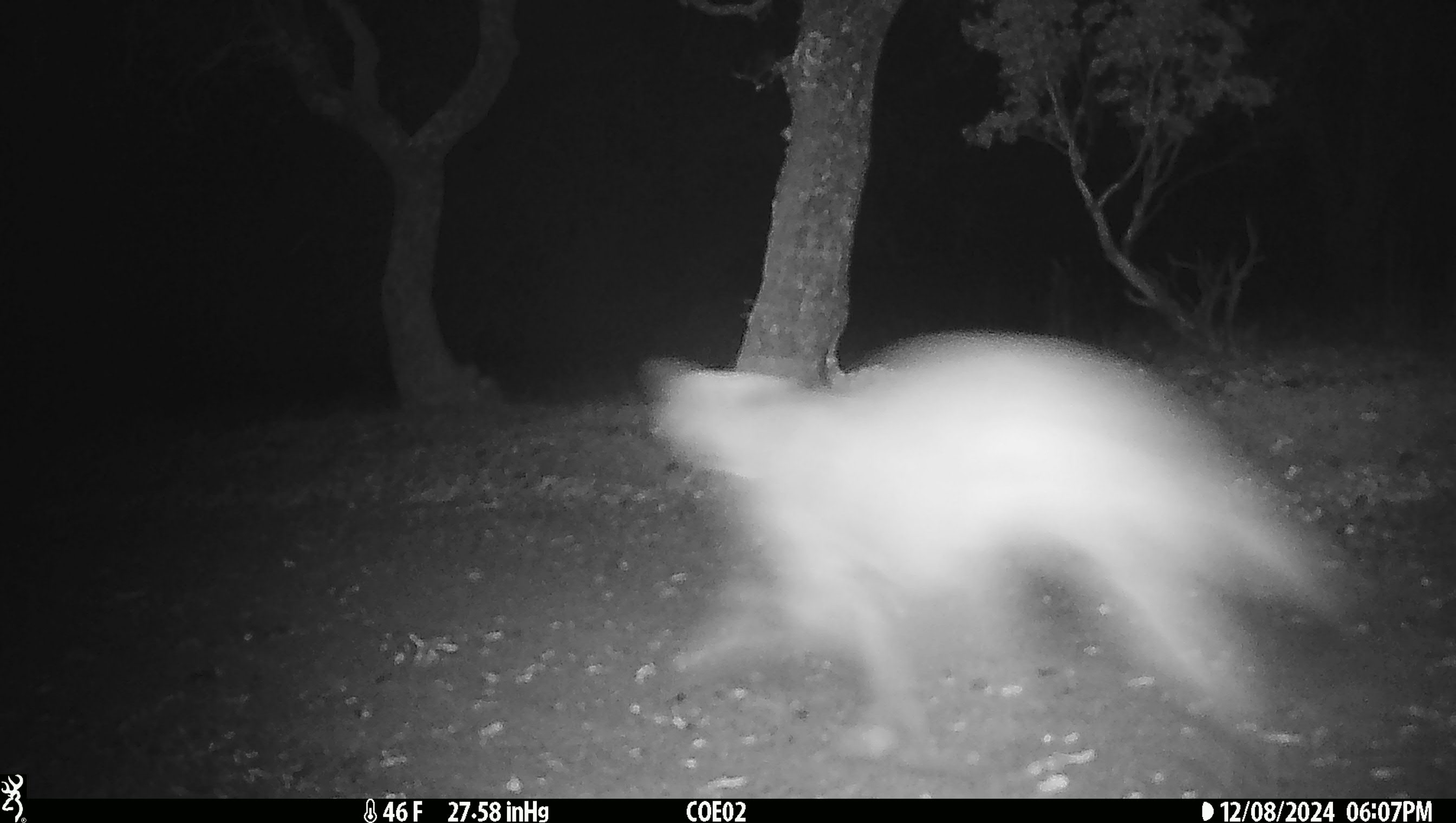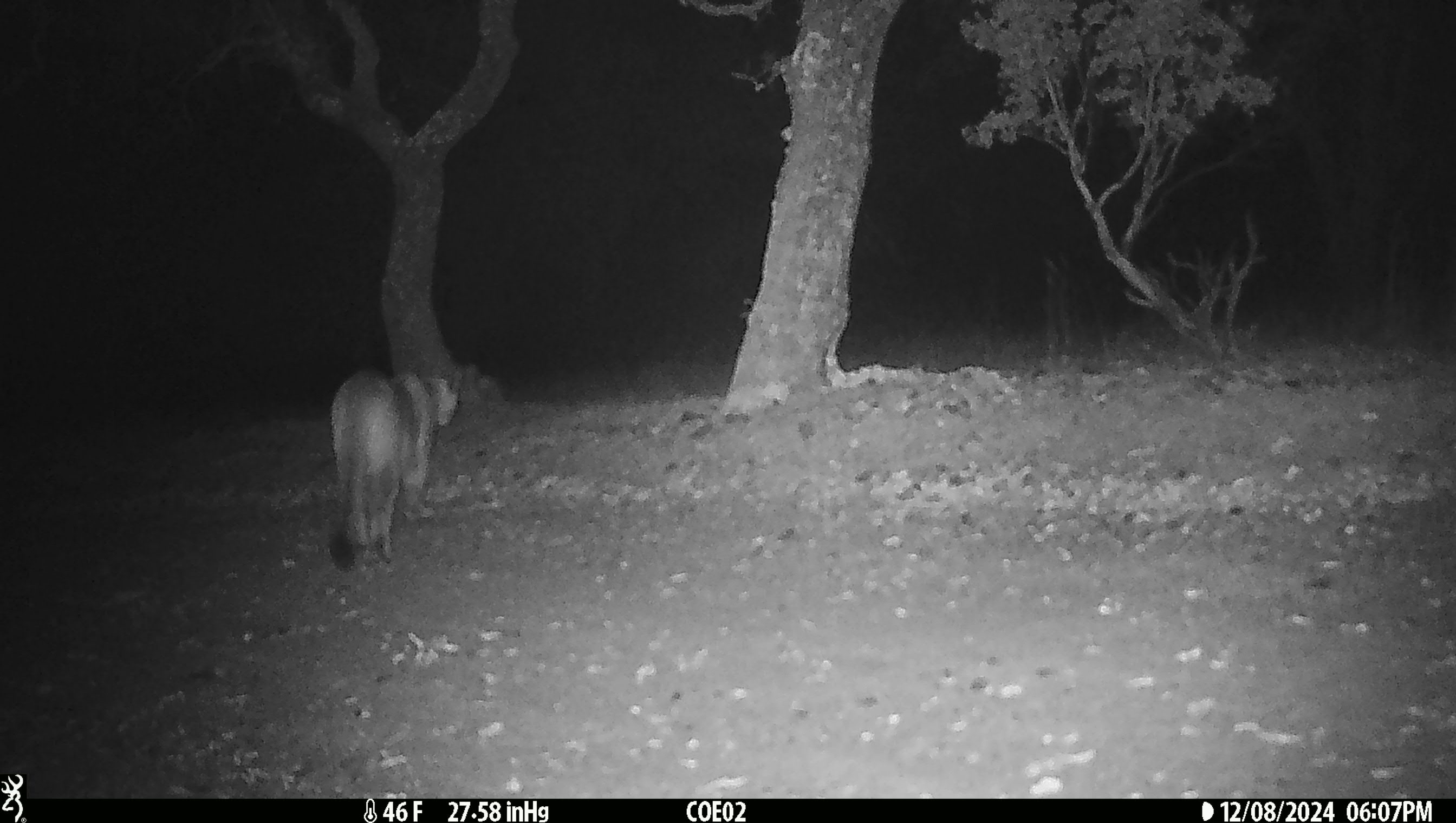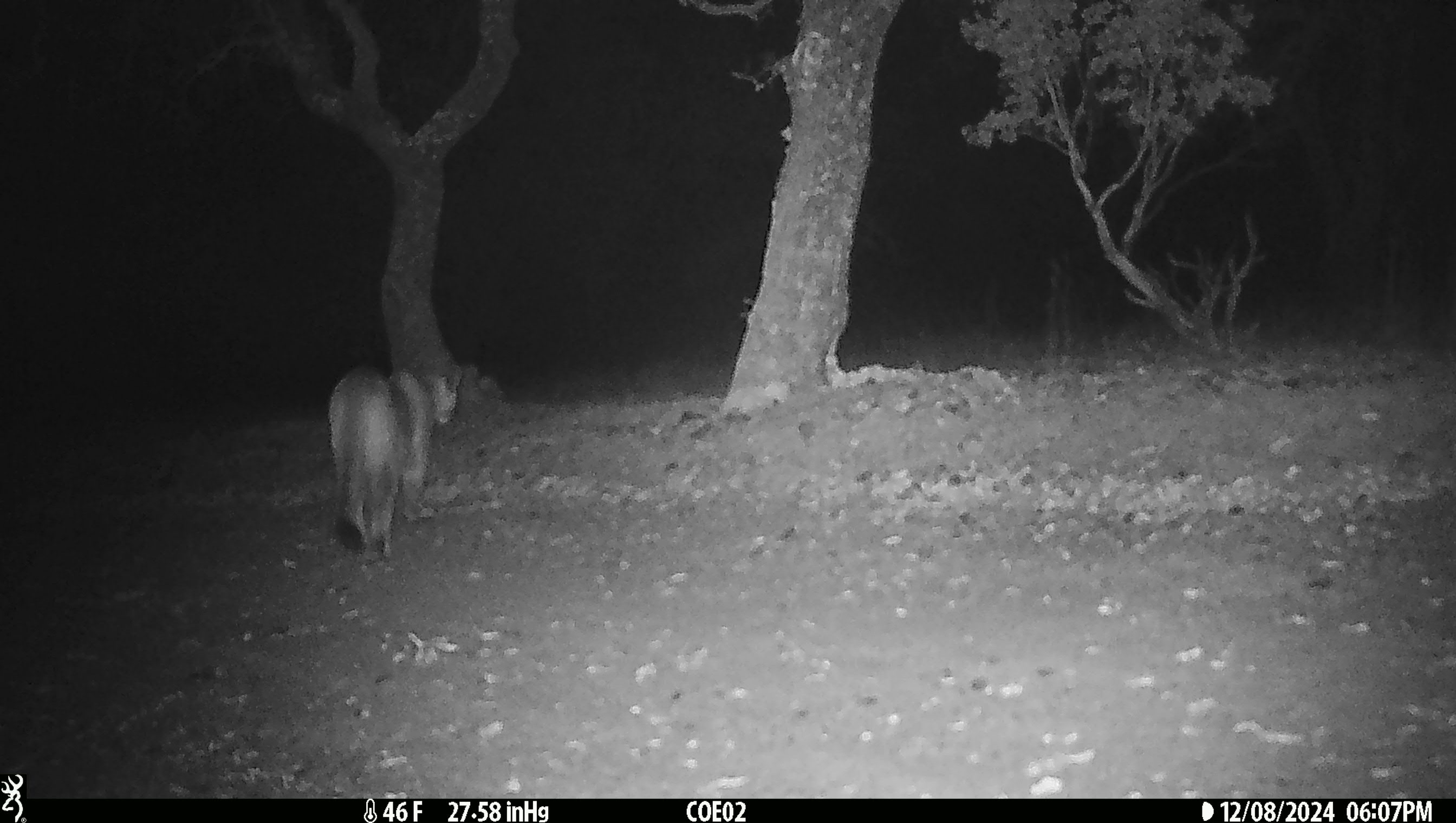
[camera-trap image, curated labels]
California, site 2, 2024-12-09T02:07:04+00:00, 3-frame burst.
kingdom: Animalia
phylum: Chordata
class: Mammalia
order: Carnivora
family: Felidae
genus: Puma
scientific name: Puma concolor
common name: puma